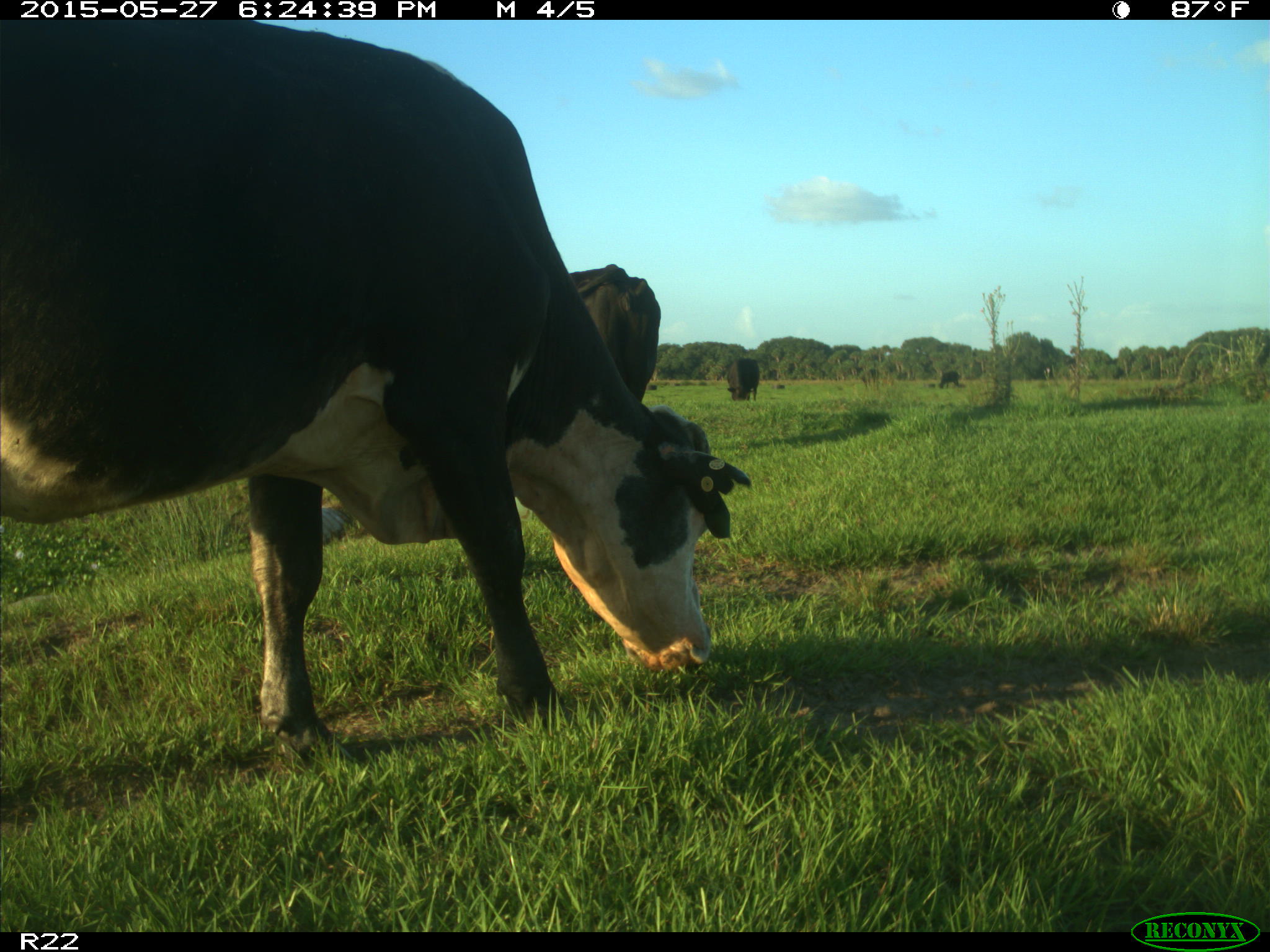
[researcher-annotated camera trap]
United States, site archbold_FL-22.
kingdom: Animalia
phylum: Chordata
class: Mammalia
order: Artiodactyla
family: Bovidae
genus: Bos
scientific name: Bos taurus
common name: domestic cow